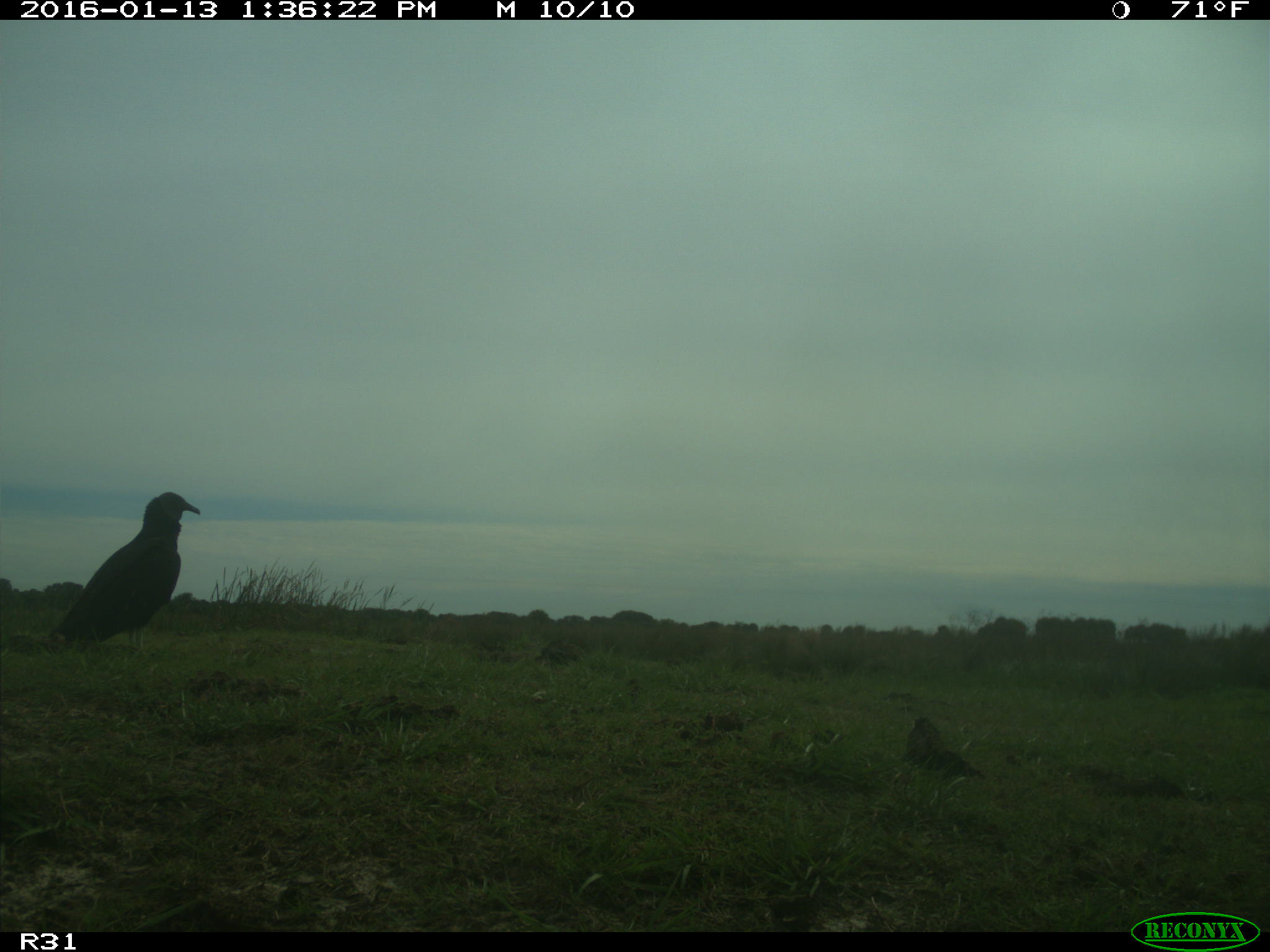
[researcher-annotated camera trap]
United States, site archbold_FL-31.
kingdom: Animalia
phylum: Chordata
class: Aves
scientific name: Aves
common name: birds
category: unidentified bird